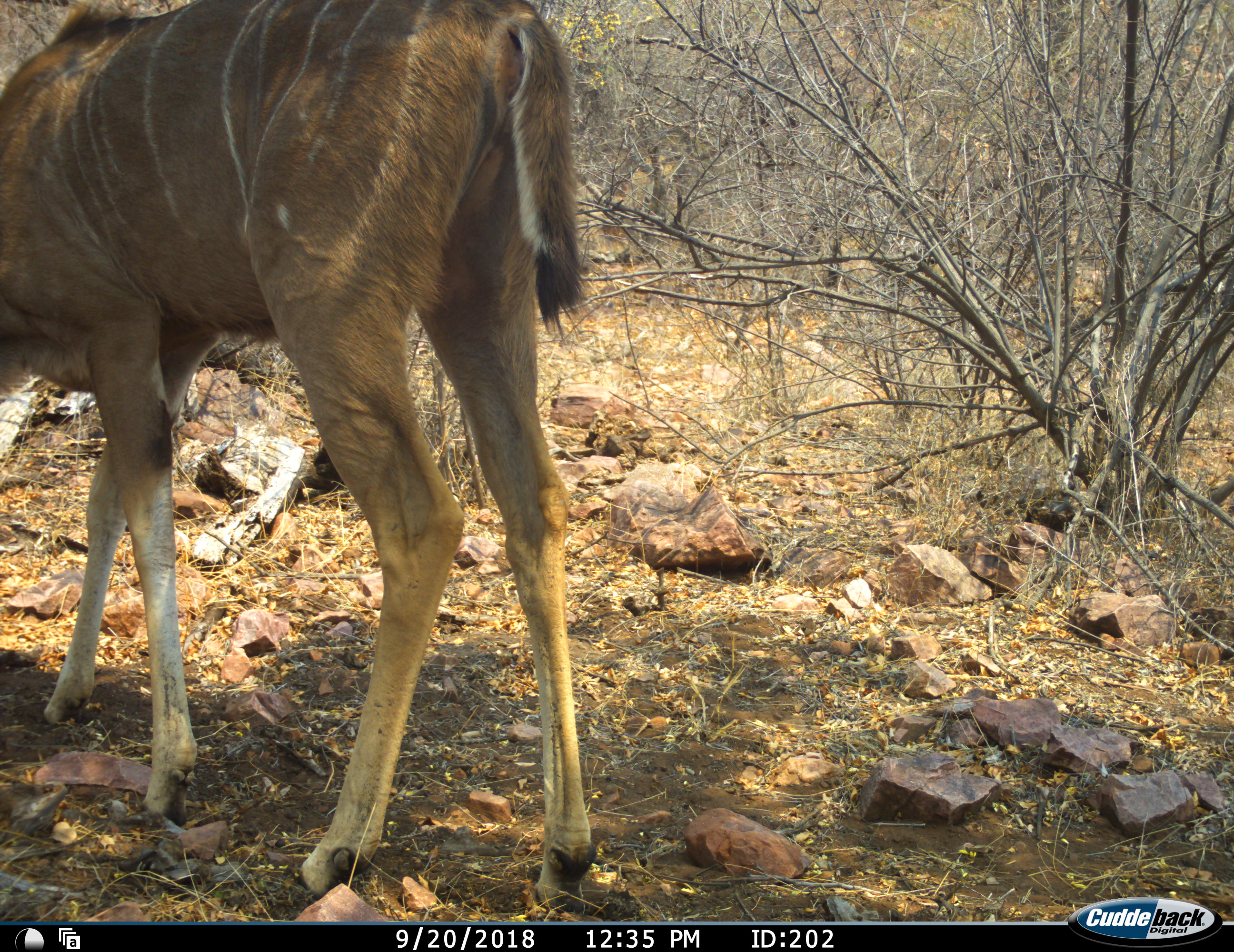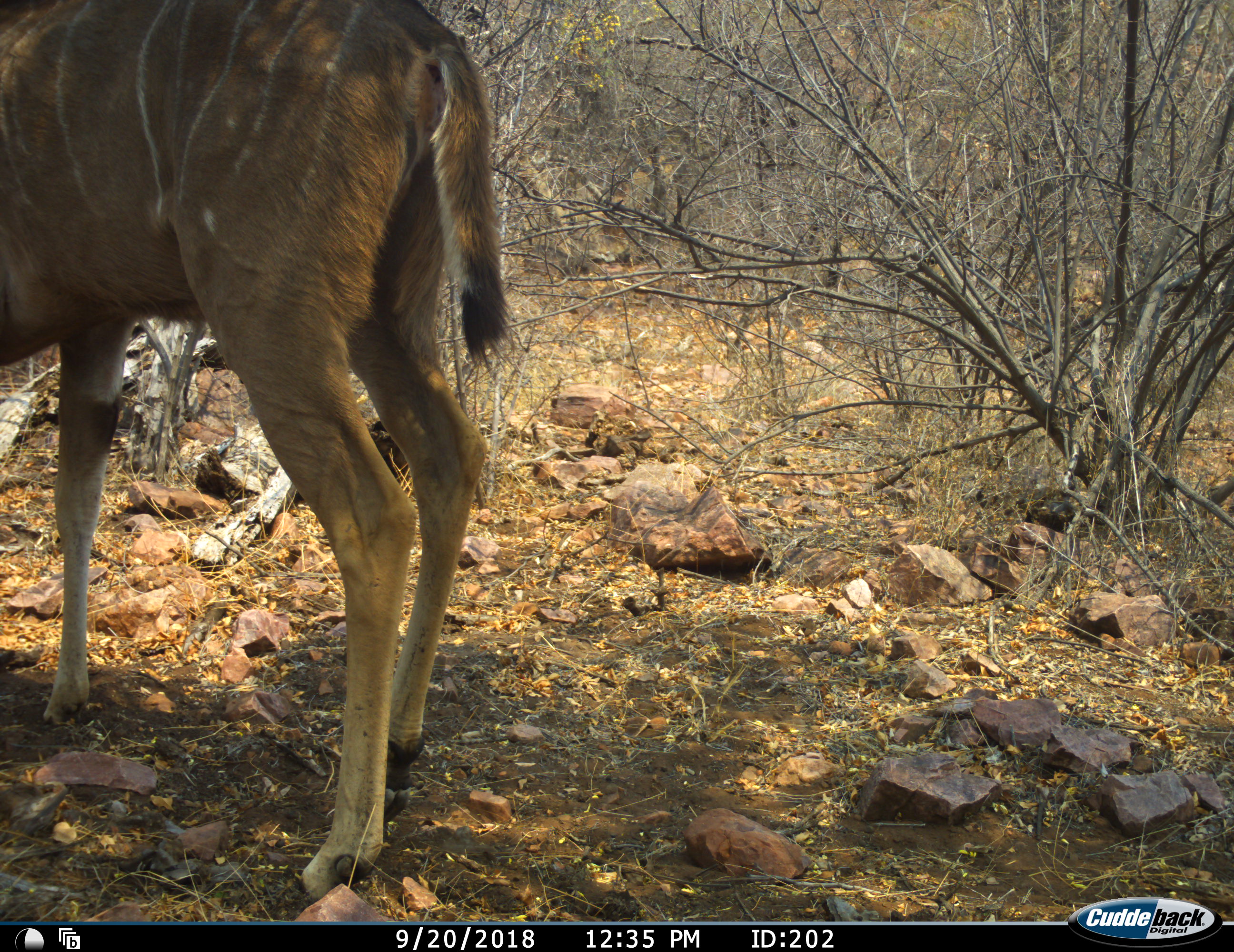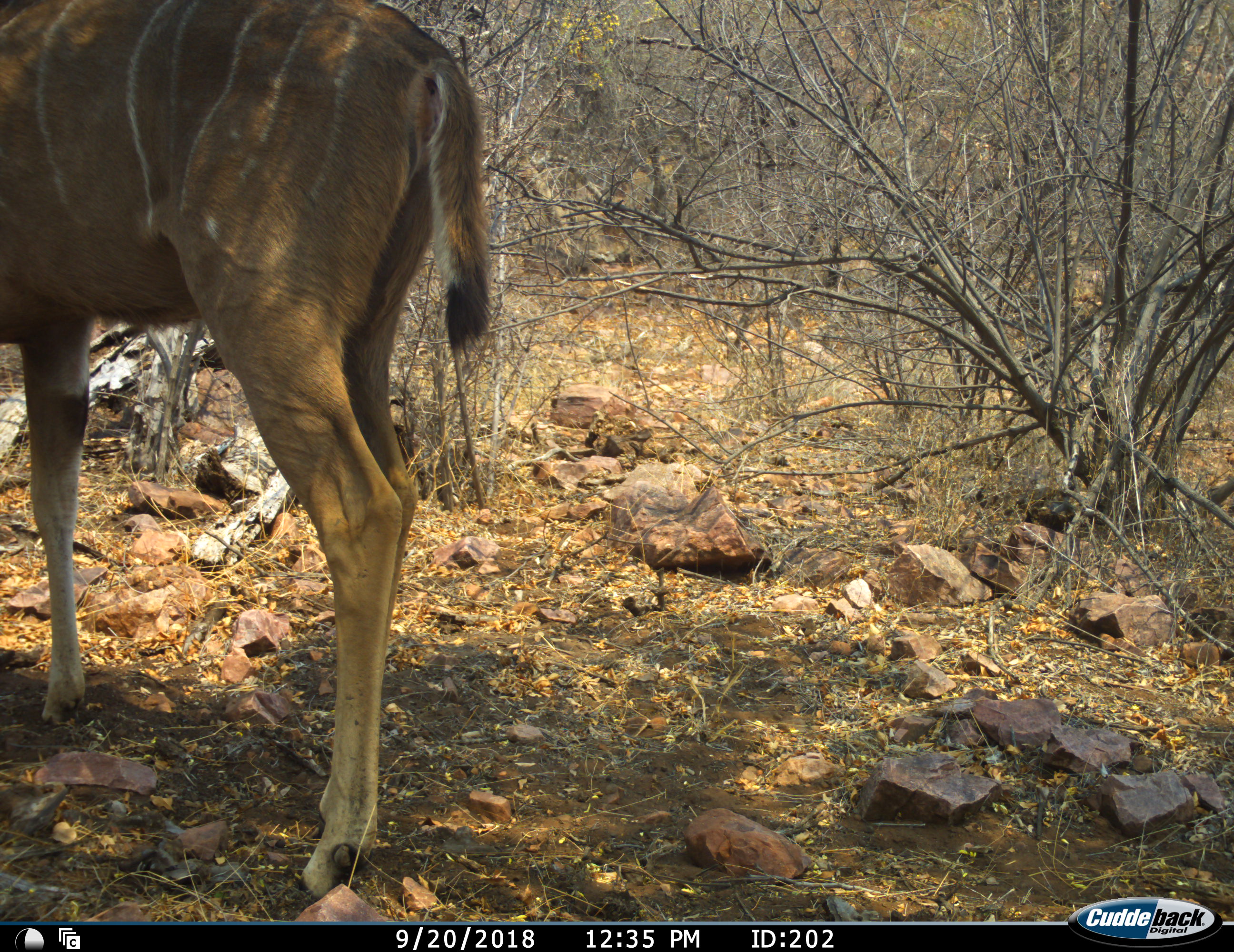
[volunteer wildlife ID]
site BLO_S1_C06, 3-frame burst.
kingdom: Animalia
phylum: Chordata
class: Mammalia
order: Artiodactyla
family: Bovidae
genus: Tragelaphus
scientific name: Tragelaphus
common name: kudu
Kudu (Tragelaphus), count 1. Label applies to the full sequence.